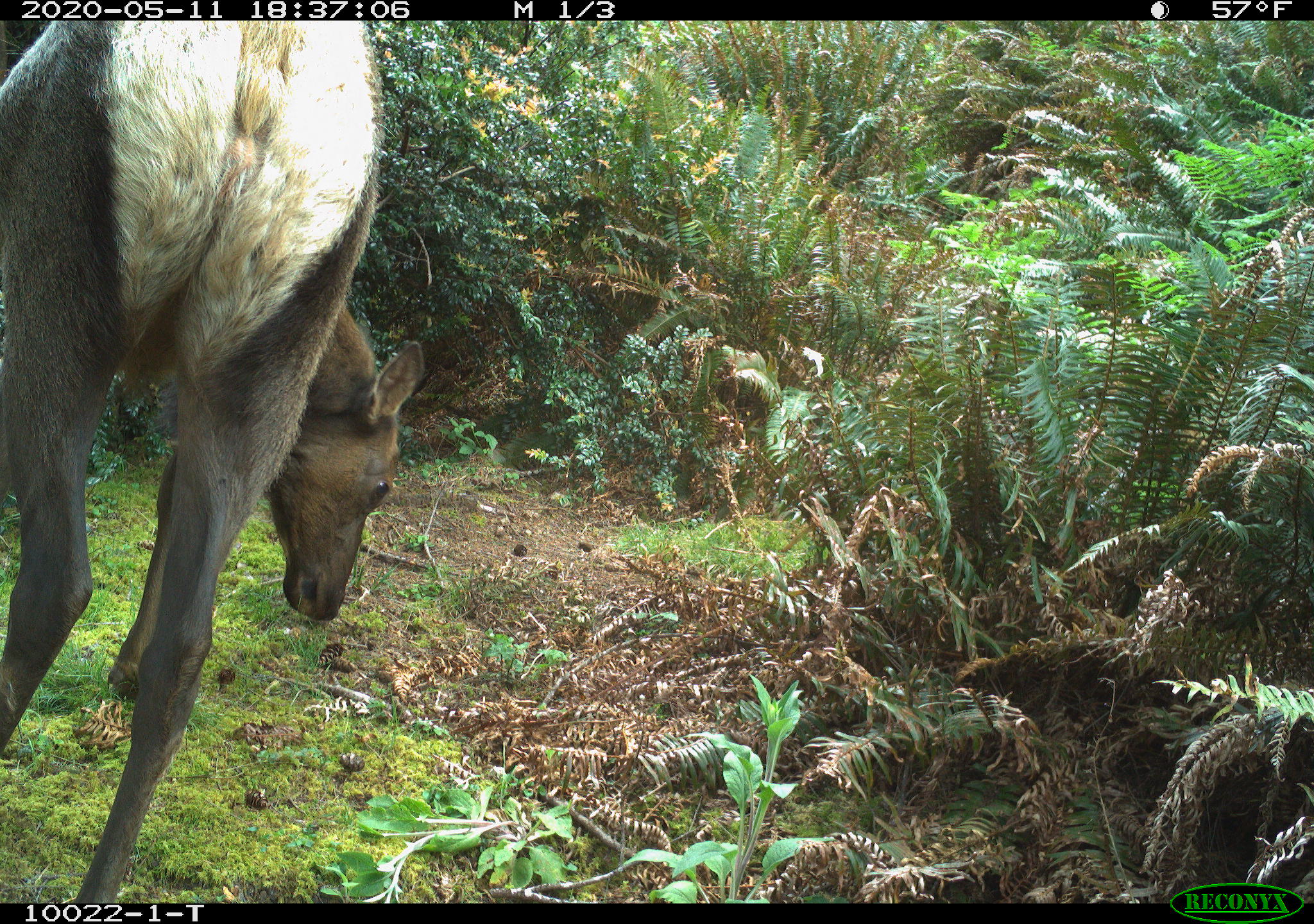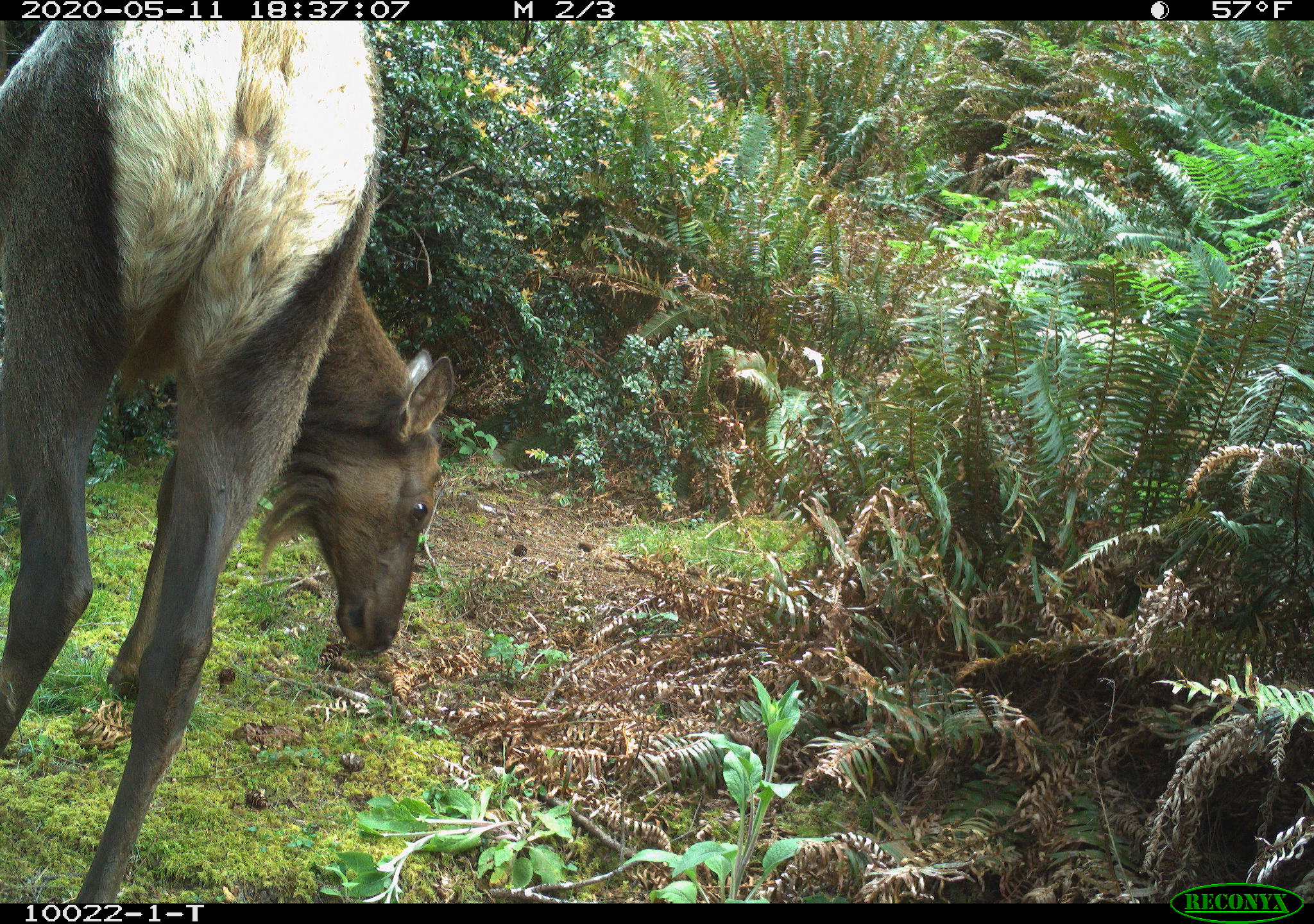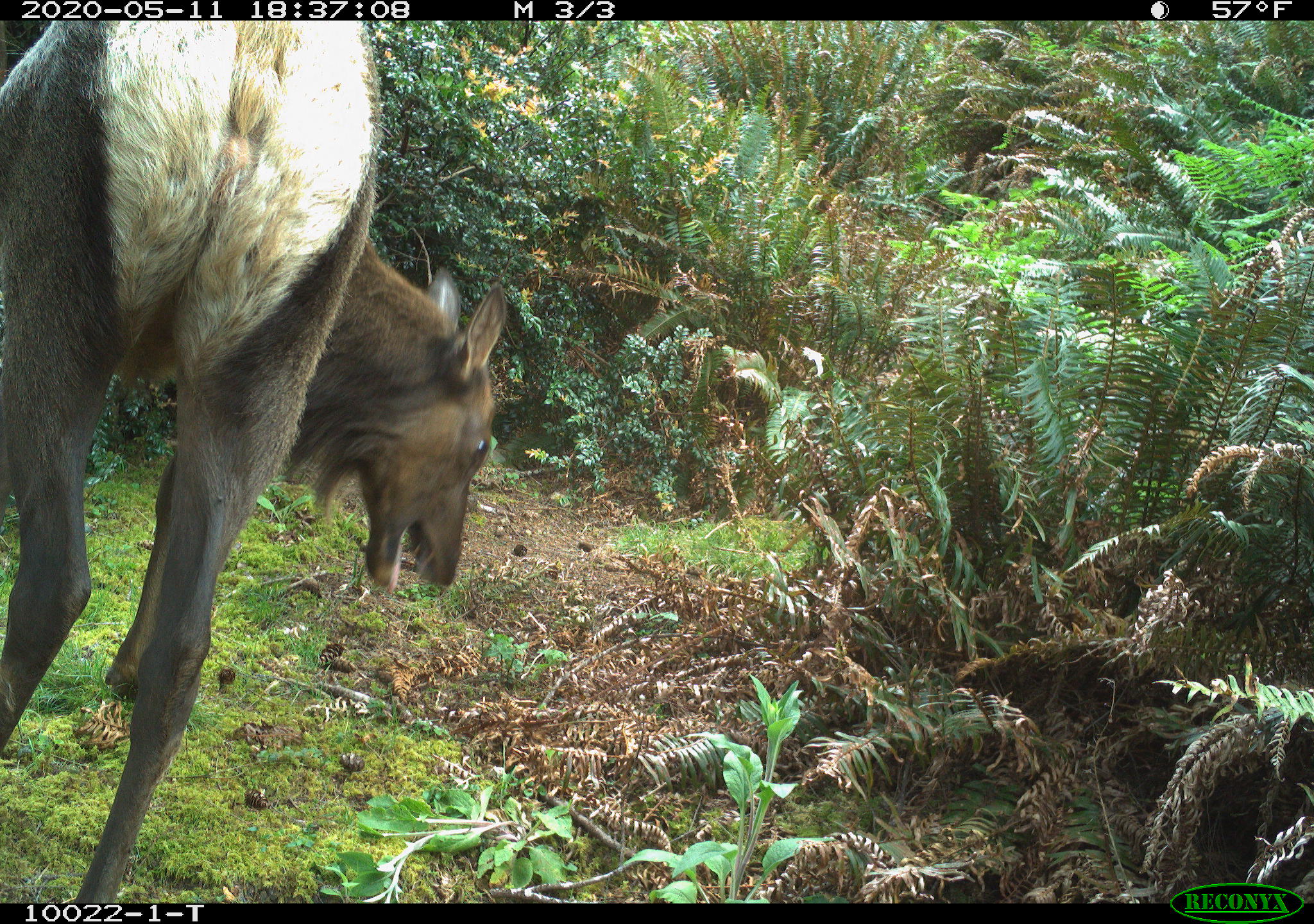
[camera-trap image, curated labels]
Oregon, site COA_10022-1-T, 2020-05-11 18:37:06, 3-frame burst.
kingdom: Animalia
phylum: Chordata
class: Mammalia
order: Artiodactyla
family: Cervidae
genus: Cervus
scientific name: Cervus canadensis roosevelti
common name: roosevelt elk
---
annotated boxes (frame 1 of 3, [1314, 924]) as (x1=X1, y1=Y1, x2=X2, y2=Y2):
roosevelt elk: (x1=5, y1=33, x2=430, y2=890)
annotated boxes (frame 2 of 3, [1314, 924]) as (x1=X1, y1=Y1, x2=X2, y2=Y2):
roosevelt elk: (x1=5, y1=31, x2=463, y2=895)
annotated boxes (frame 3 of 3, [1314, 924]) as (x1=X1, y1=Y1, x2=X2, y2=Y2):
roosevelt elk: (x1=3, y1=28, x2=520, y2=895)